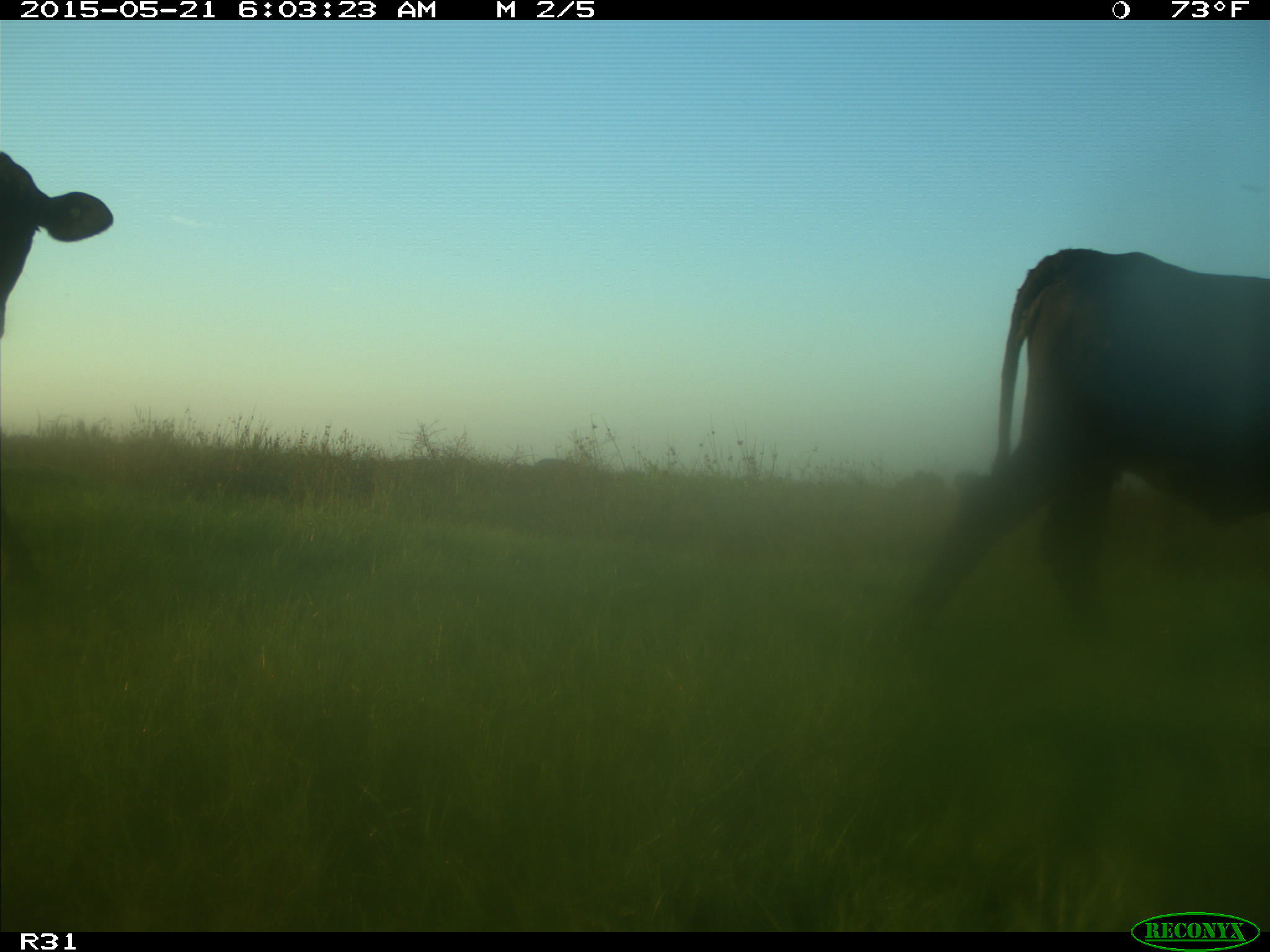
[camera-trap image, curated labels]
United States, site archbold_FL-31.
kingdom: Animalia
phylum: Chordata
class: Mammalia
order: Artiodactyla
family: Bovidae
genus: Bos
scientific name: Bos taurus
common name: domestic cow